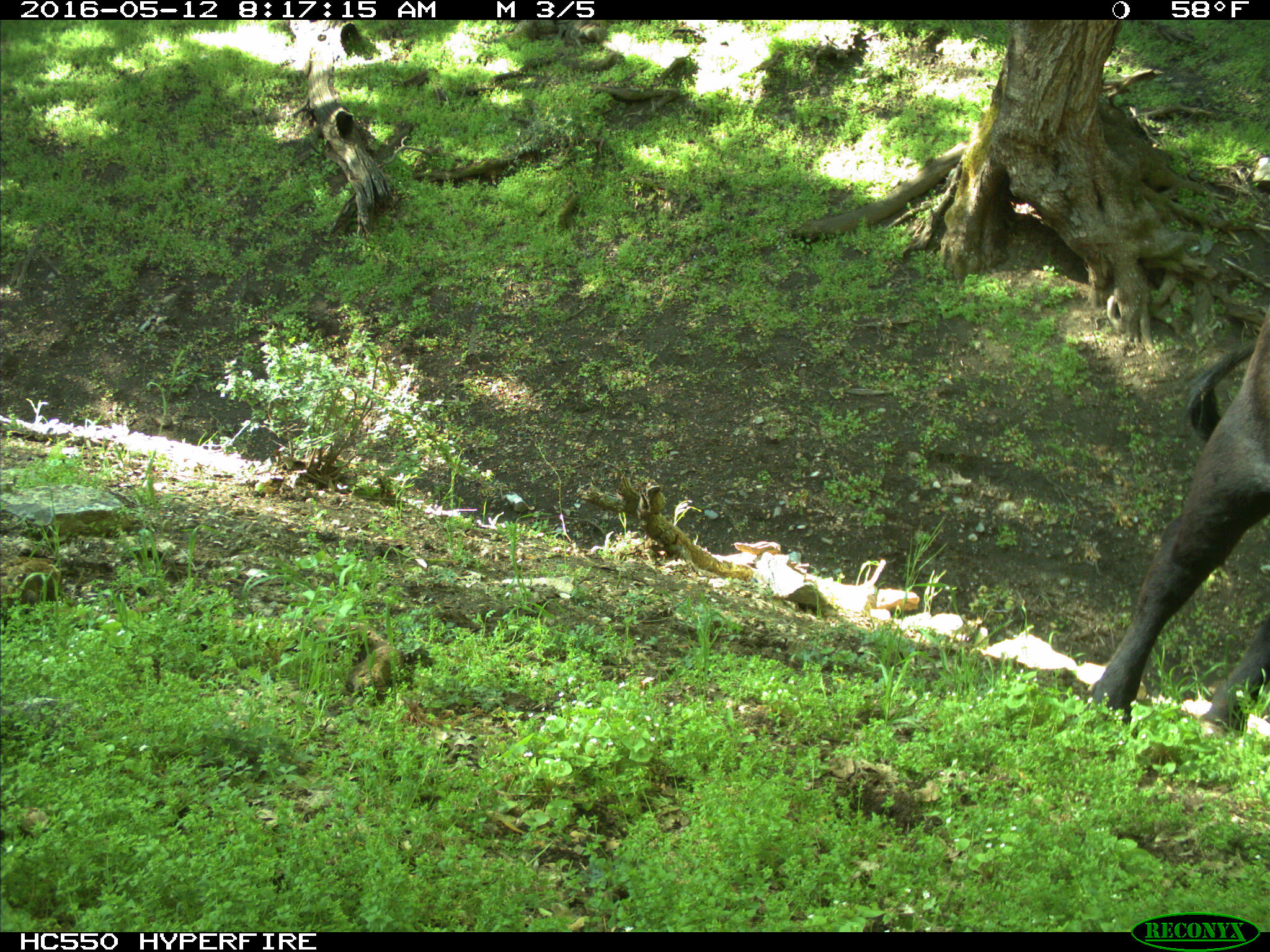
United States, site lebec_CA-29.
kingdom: Animalia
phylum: Chordata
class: Mammalia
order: Artiodactyla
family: Bovidae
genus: Bos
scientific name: Bos taurus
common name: domestic cow